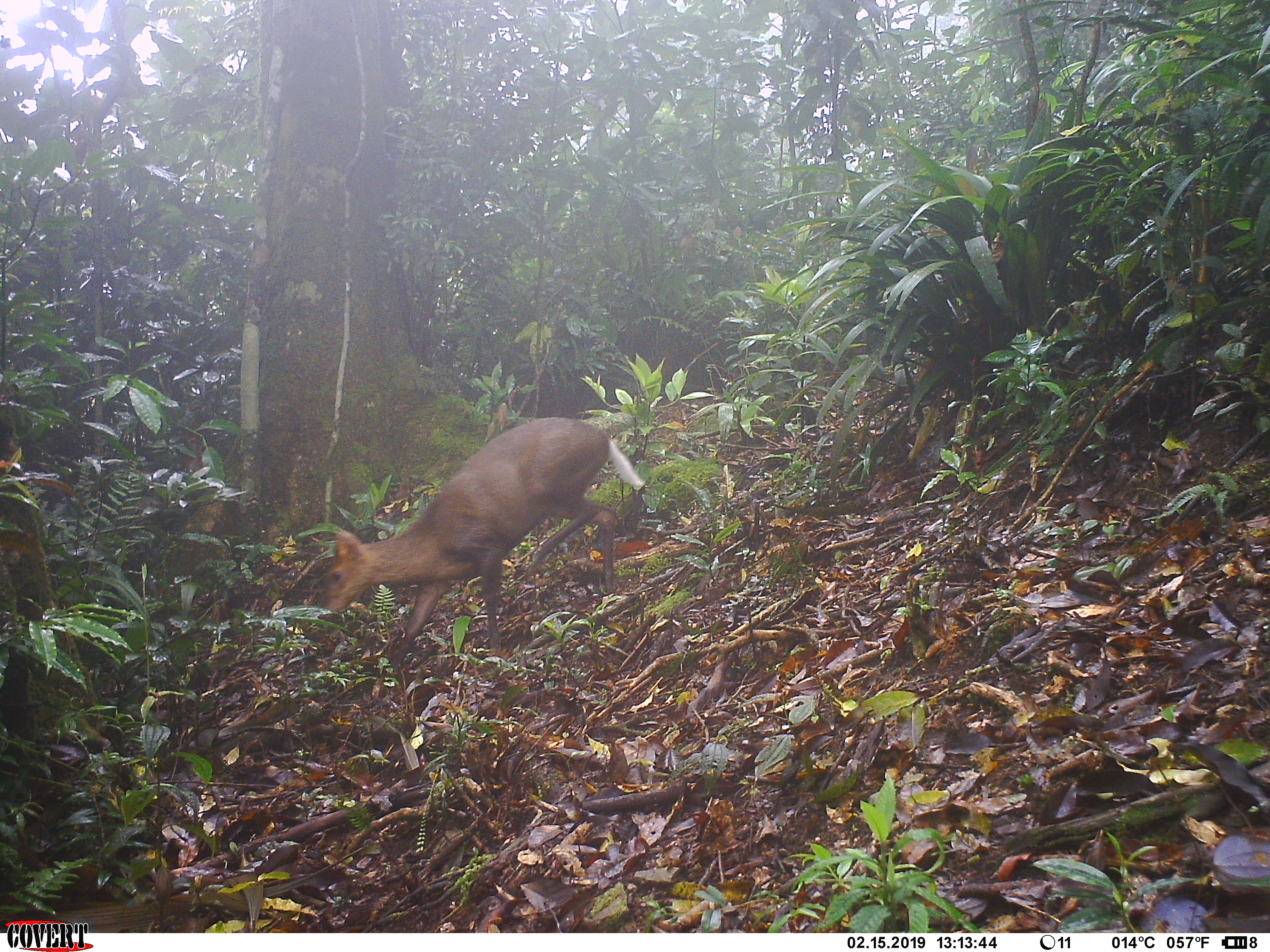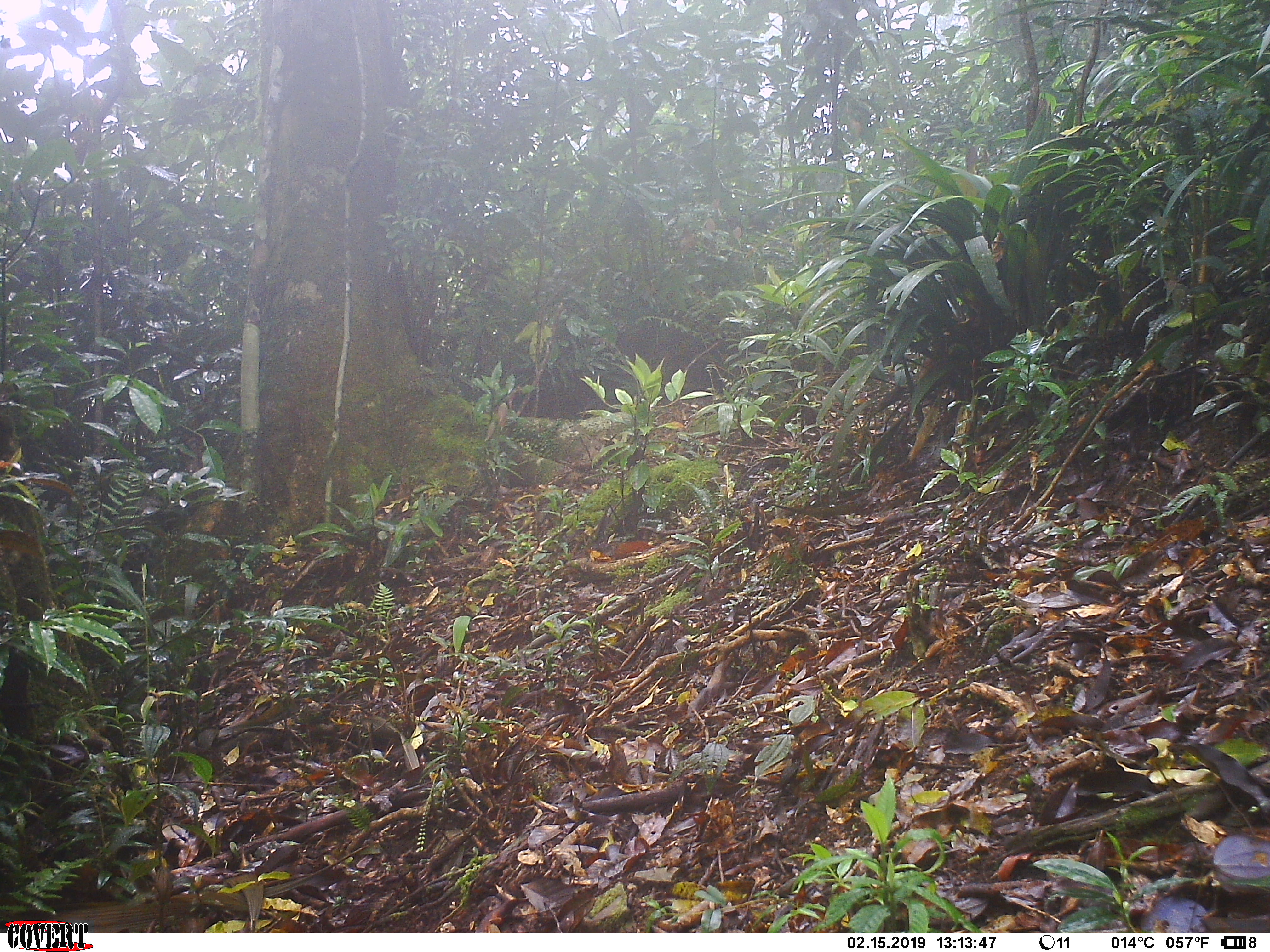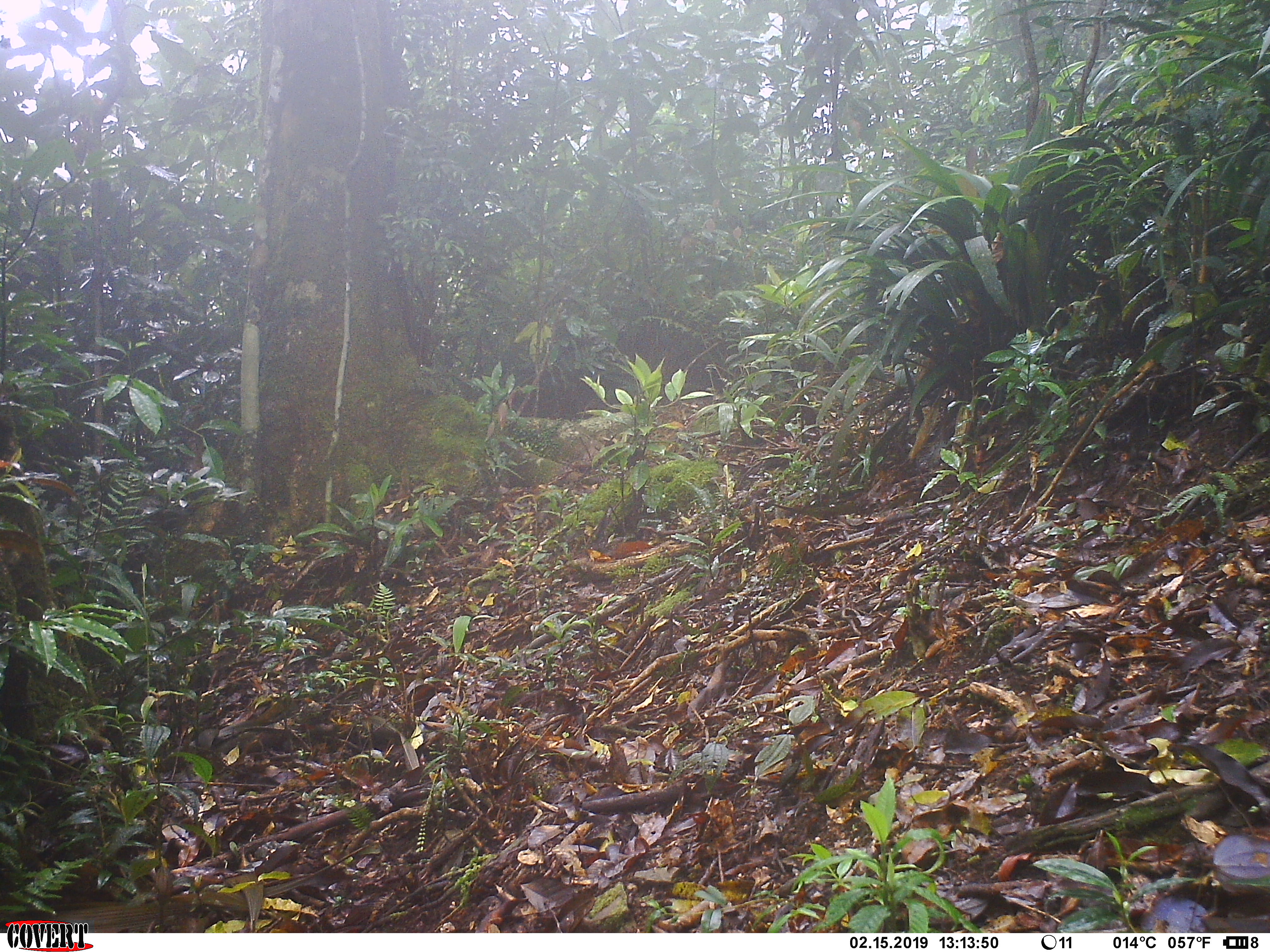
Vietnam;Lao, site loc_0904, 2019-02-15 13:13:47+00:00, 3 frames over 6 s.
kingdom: Animalia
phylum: Chordata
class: Mammalia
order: Artiodactyla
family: Cervidae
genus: Muntiacus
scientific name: Muntiacus rooseveltorum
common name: roosevelt's muntjac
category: roosevelts muntjac group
Roosevelts muntjac group (roosevelt's muntjac) (Muntiacus rooseveltorum). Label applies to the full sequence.